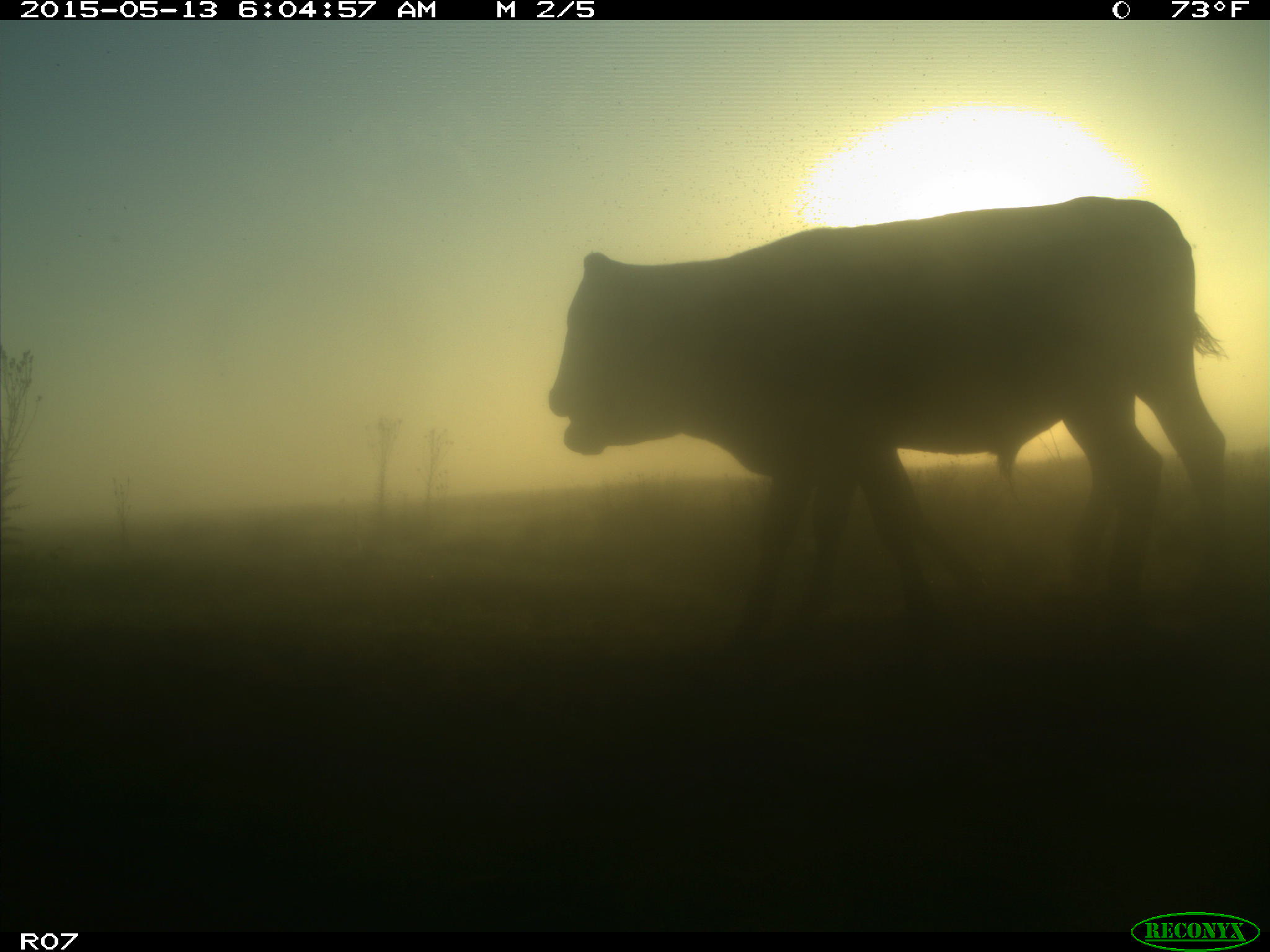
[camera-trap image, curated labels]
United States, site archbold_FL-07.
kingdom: Animalia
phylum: Chordata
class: Mammalia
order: Artiodactyla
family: Bovidae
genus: Bos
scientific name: Bos taurus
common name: domestic cow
Bos taurus (domestic cow).